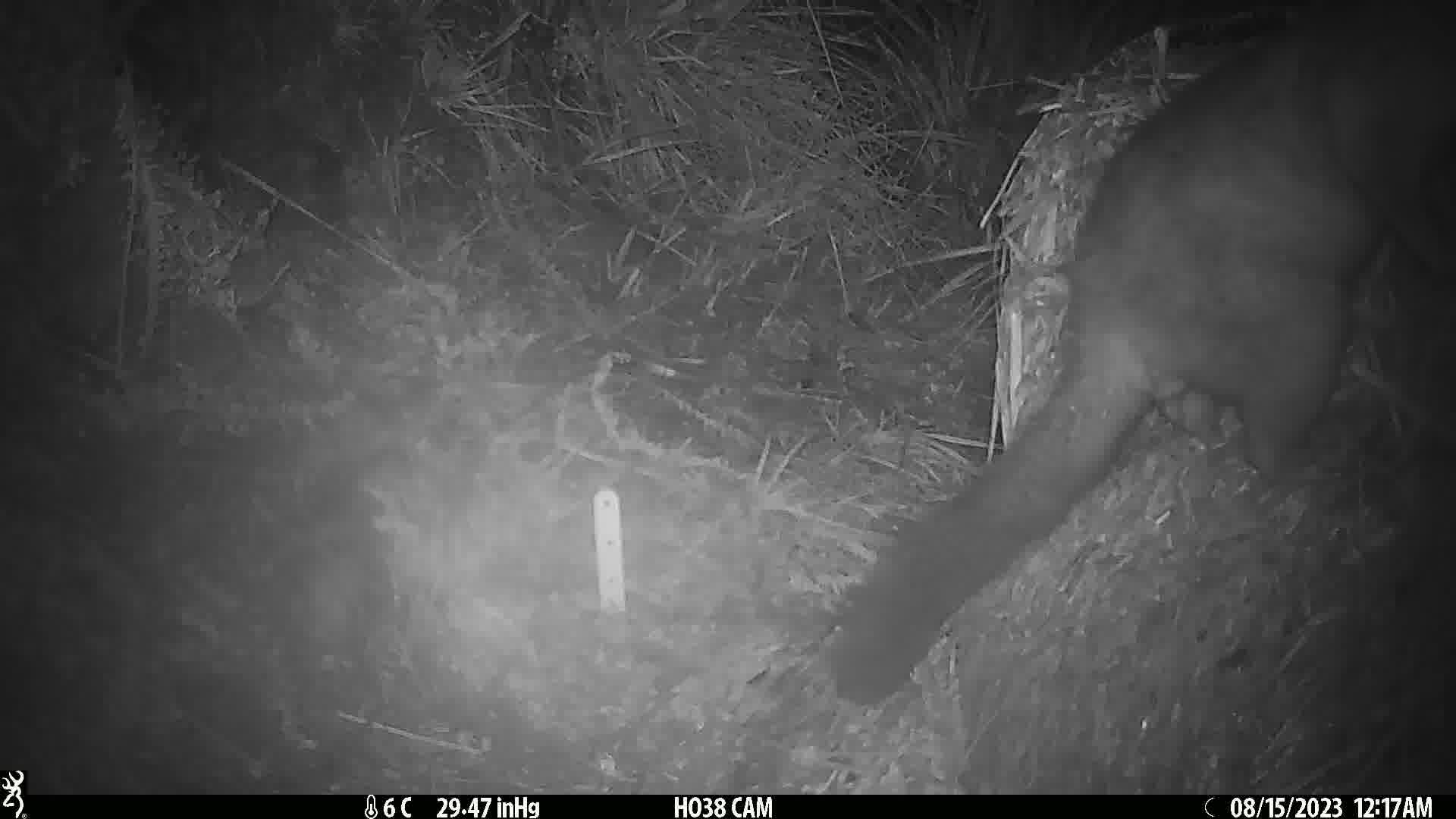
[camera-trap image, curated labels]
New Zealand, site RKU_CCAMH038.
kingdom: Animalia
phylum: Chordata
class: Mammalia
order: Diprotodontia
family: Phalangeridae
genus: Trichosurus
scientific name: Trichosurus vulpecula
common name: common brushtail possum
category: possum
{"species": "possum (common brushtail possum) (Trichosurus vulpecula)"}